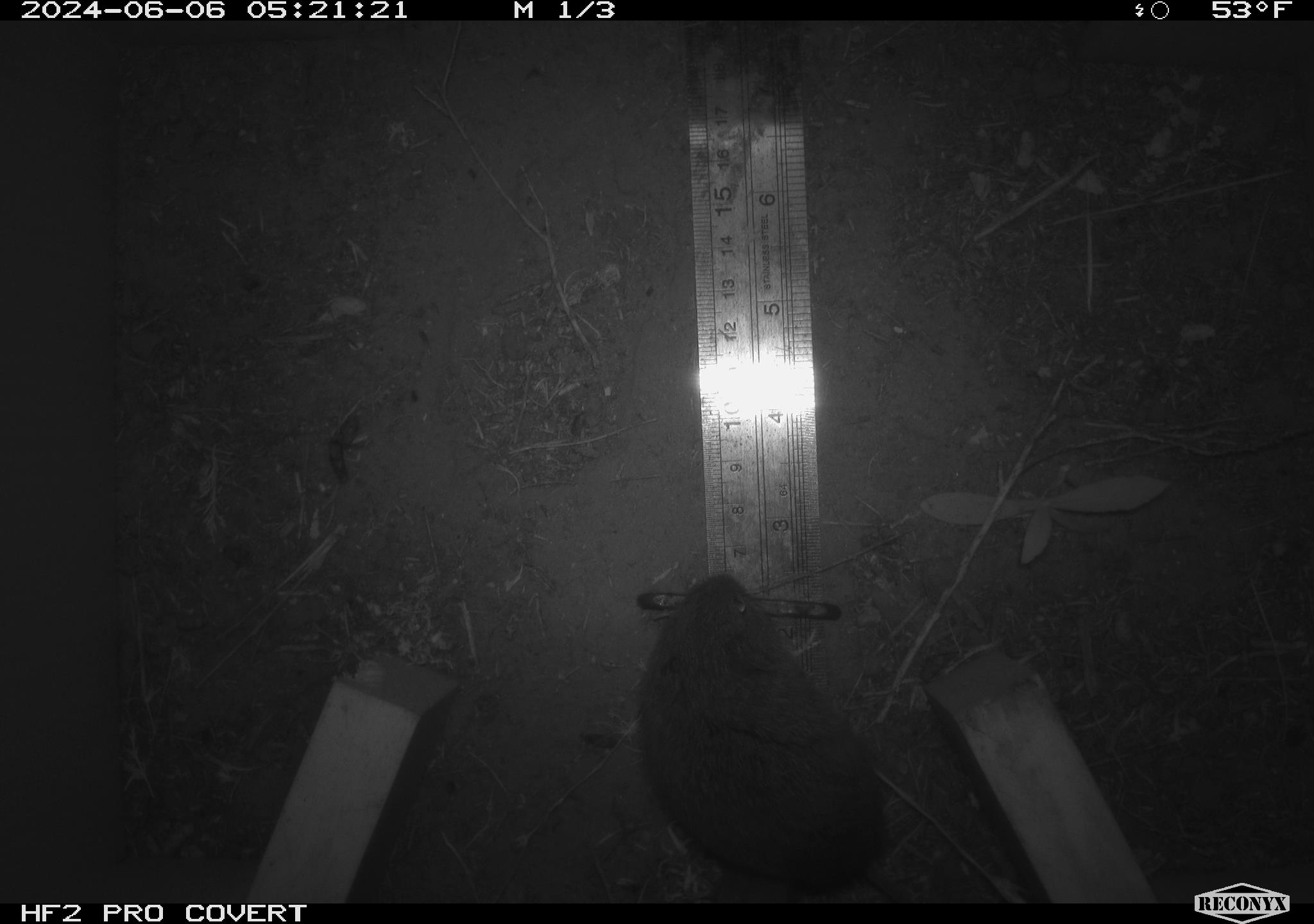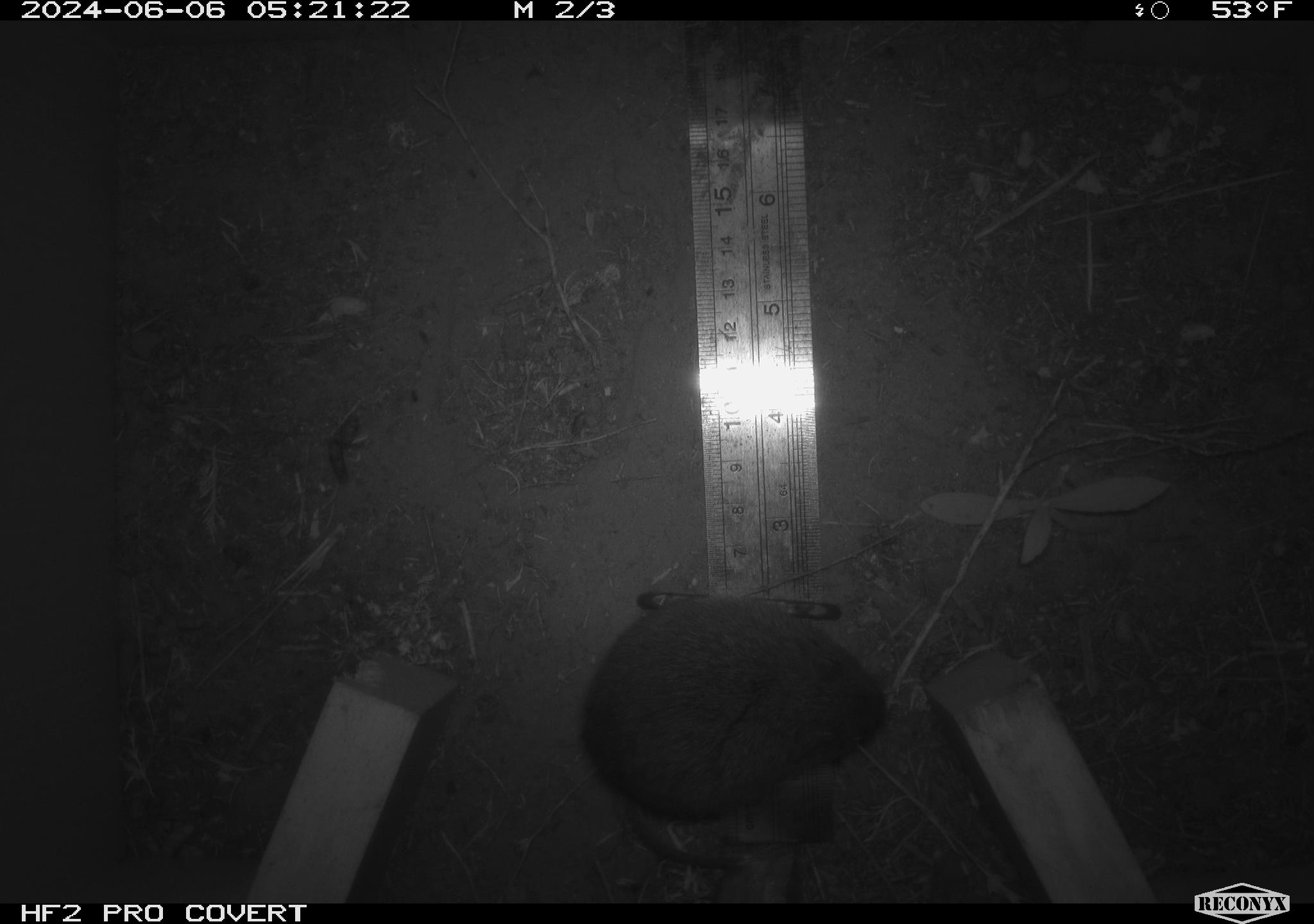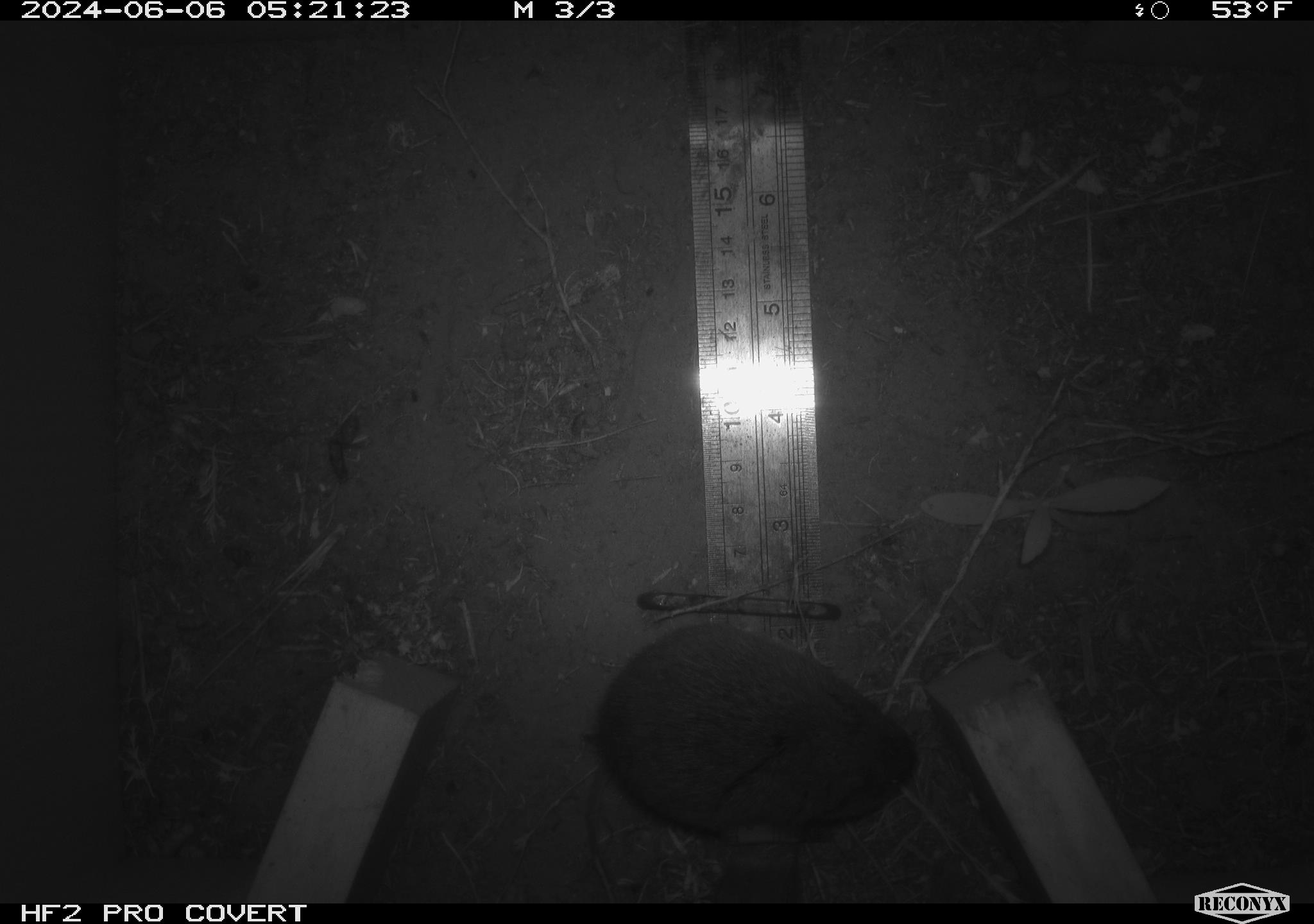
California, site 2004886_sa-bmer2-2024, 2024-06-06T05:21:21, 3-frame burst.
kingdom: Animalia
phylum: Chordata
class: Mammalia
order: Rodentia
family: Cricetidae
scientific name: Cricetidae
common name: hamsters, voles, lemmings, and allies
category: cricetidae family